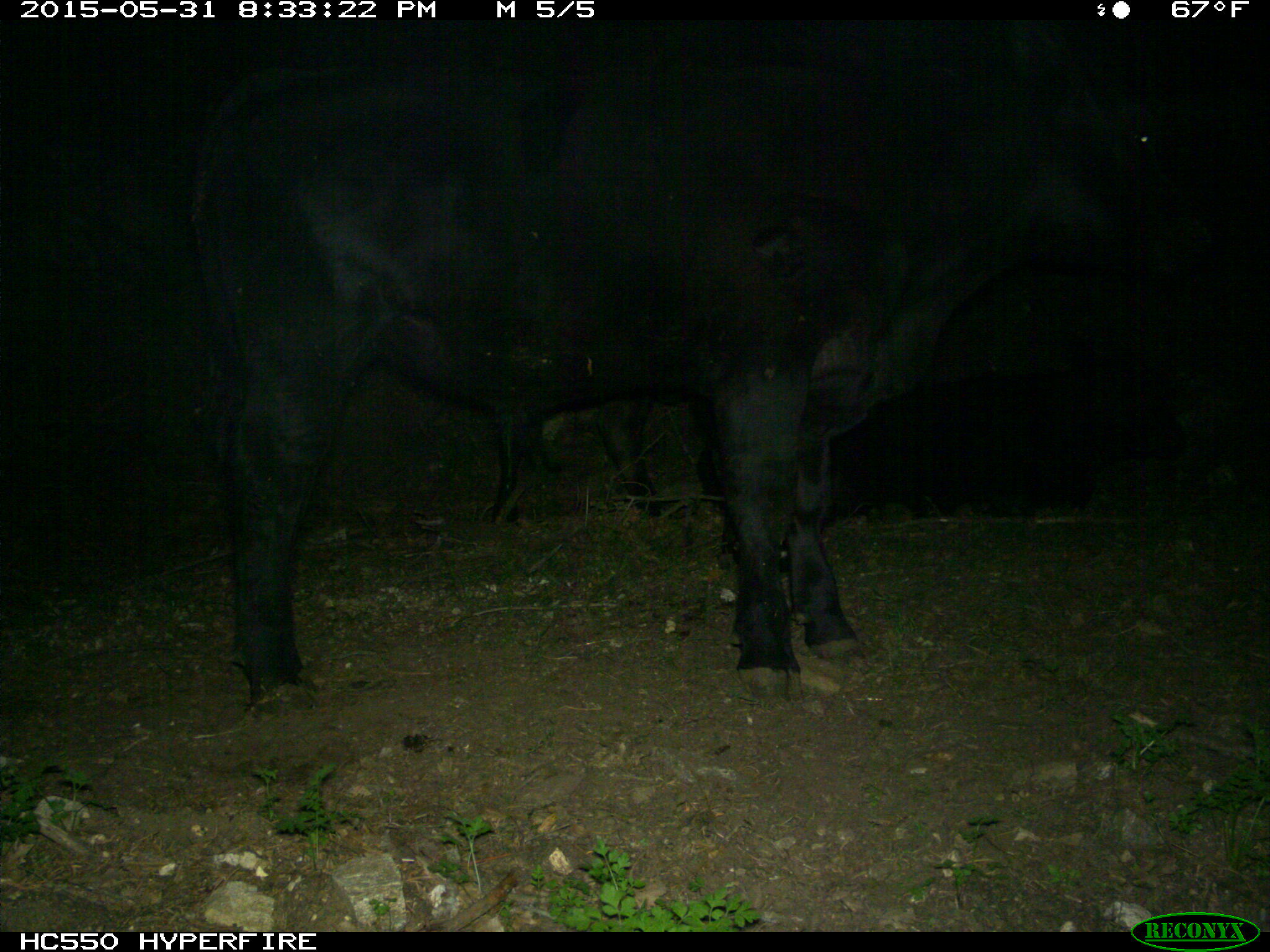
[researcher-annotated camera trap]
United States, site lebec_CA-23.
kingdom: Animalia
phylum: Chordata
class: Mammalia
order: Artiodactyla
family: Bovidae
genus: Bos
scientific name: Bos taurus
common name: domestic cow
Bos taurus (domestic cow).